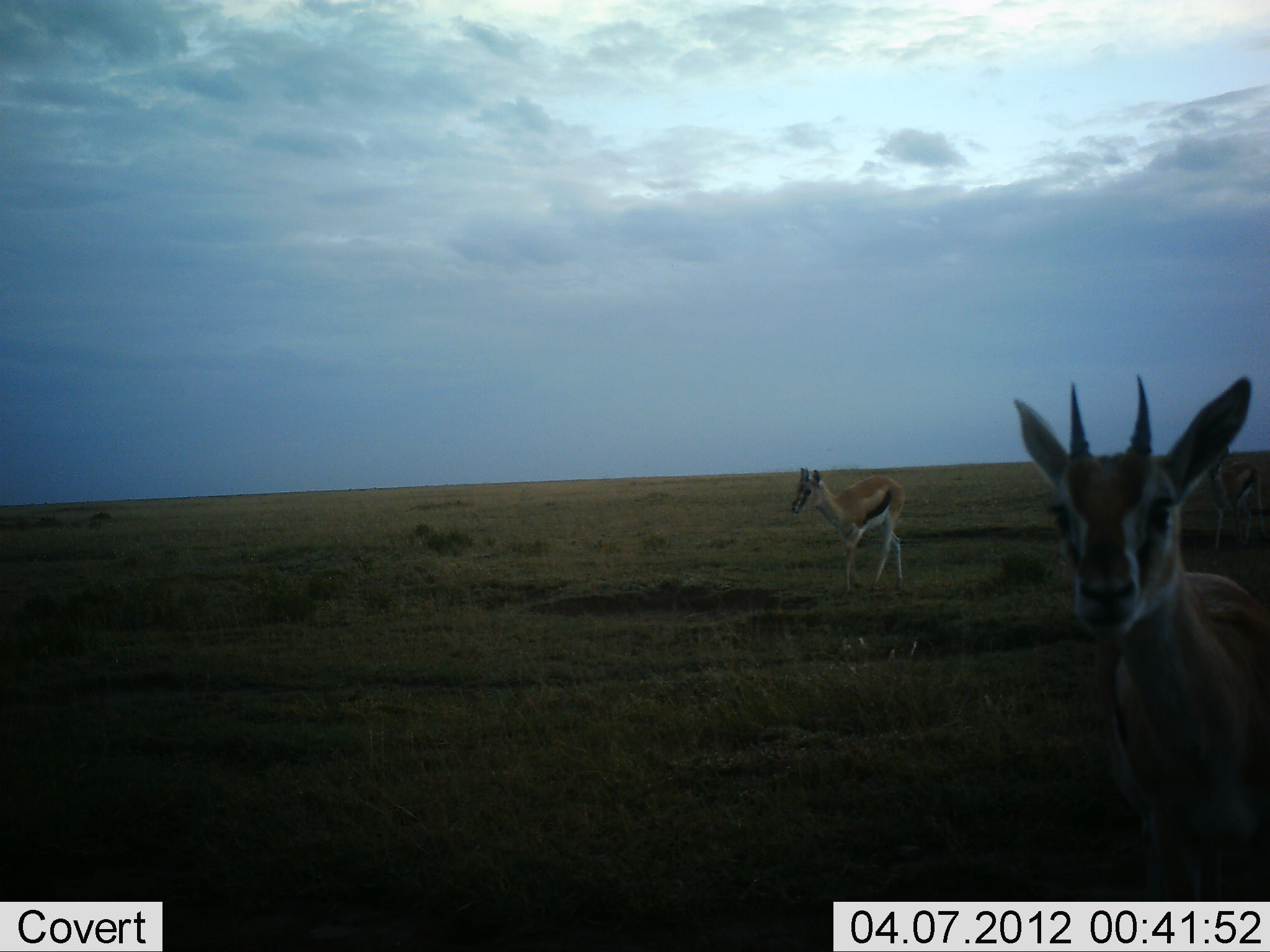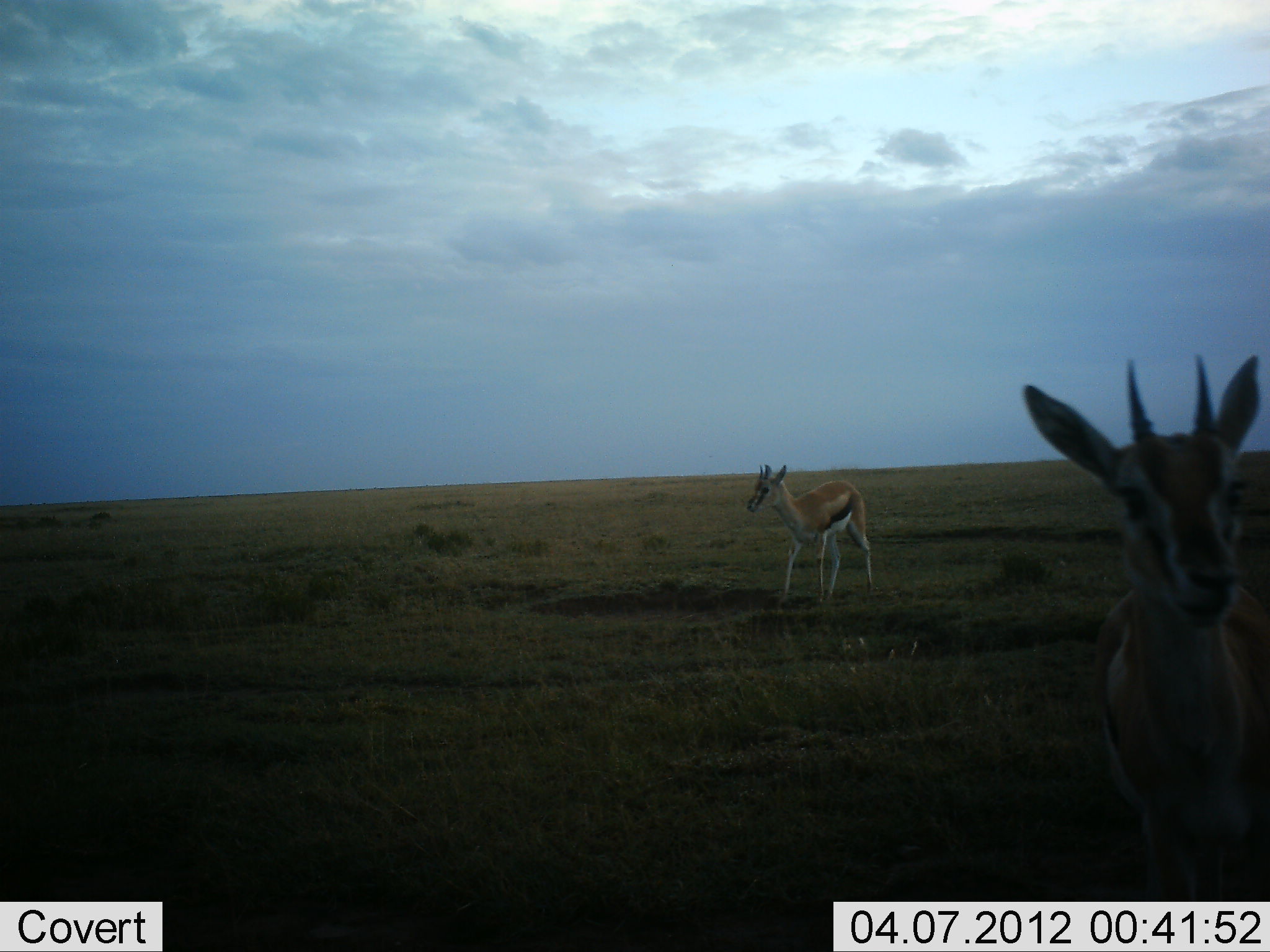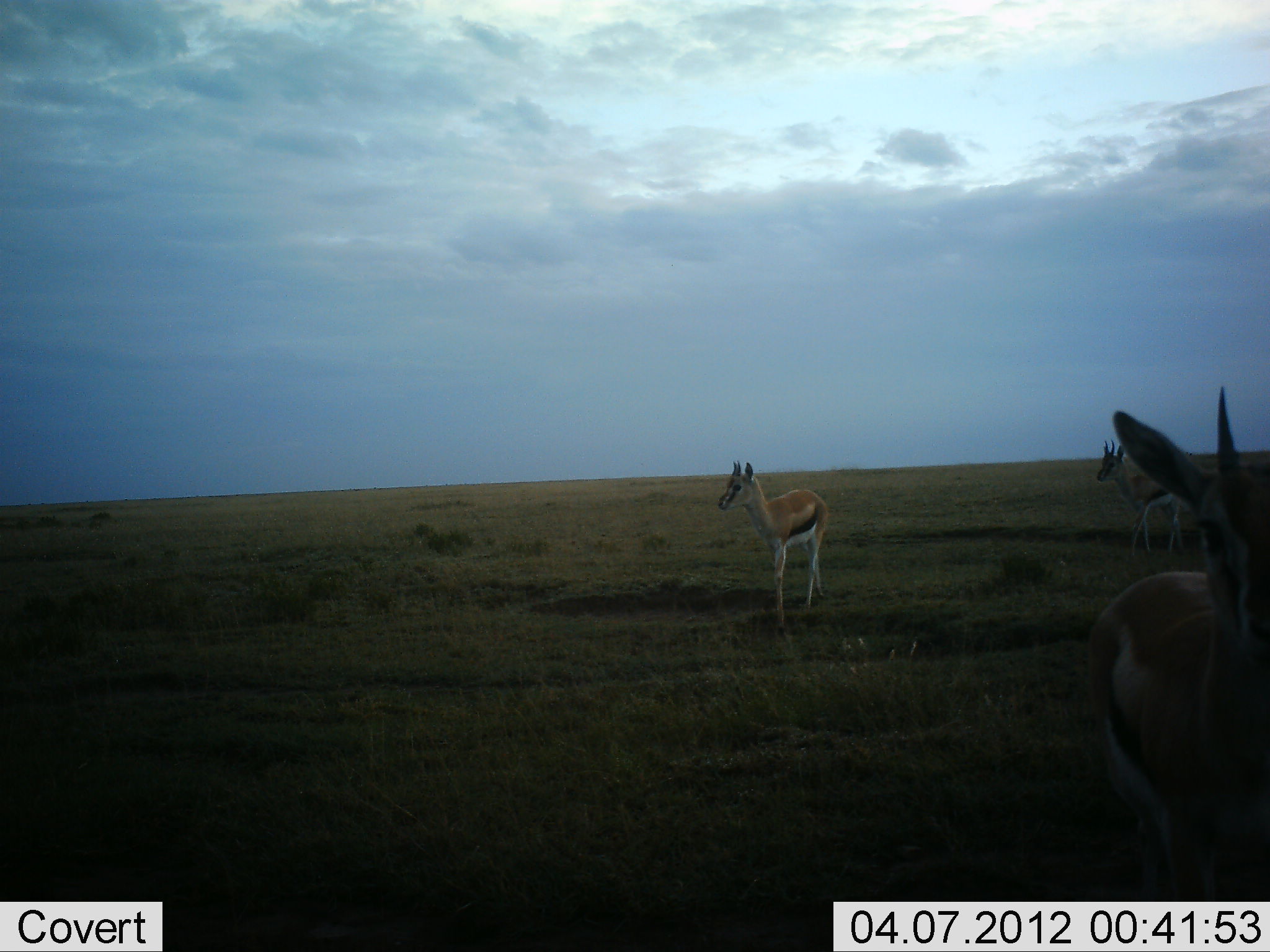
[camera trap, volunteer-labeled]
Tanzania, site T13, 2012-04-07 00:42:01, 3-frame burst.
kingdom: Animalia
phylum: Chordata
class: Mammalia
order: Artiodactyla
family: Bovidae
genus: Eudorcas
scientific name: Eudorcas thomsonii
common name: thomson's gazelle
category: gazellethomsons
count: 3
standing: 75%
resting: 0%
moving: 67%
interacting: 0%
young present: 8%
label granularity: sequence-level